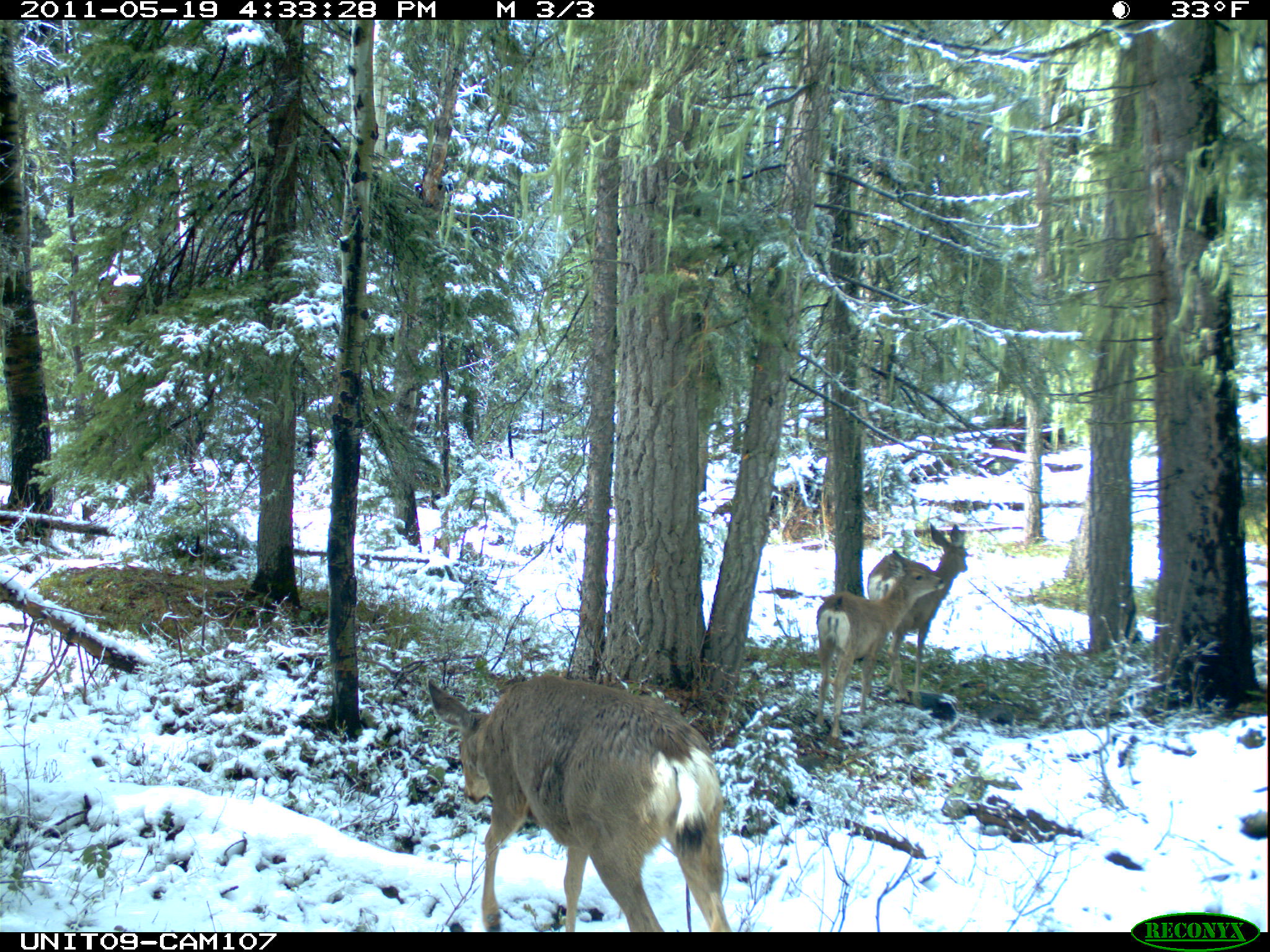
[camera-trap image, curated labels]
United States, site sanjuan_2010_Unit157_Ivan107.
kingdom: Animalia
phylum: Chordata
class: Mammalia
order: Artiodactyla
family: Cervidae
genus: Odocoileus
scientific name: Odocoileus hemionus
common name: mule deer